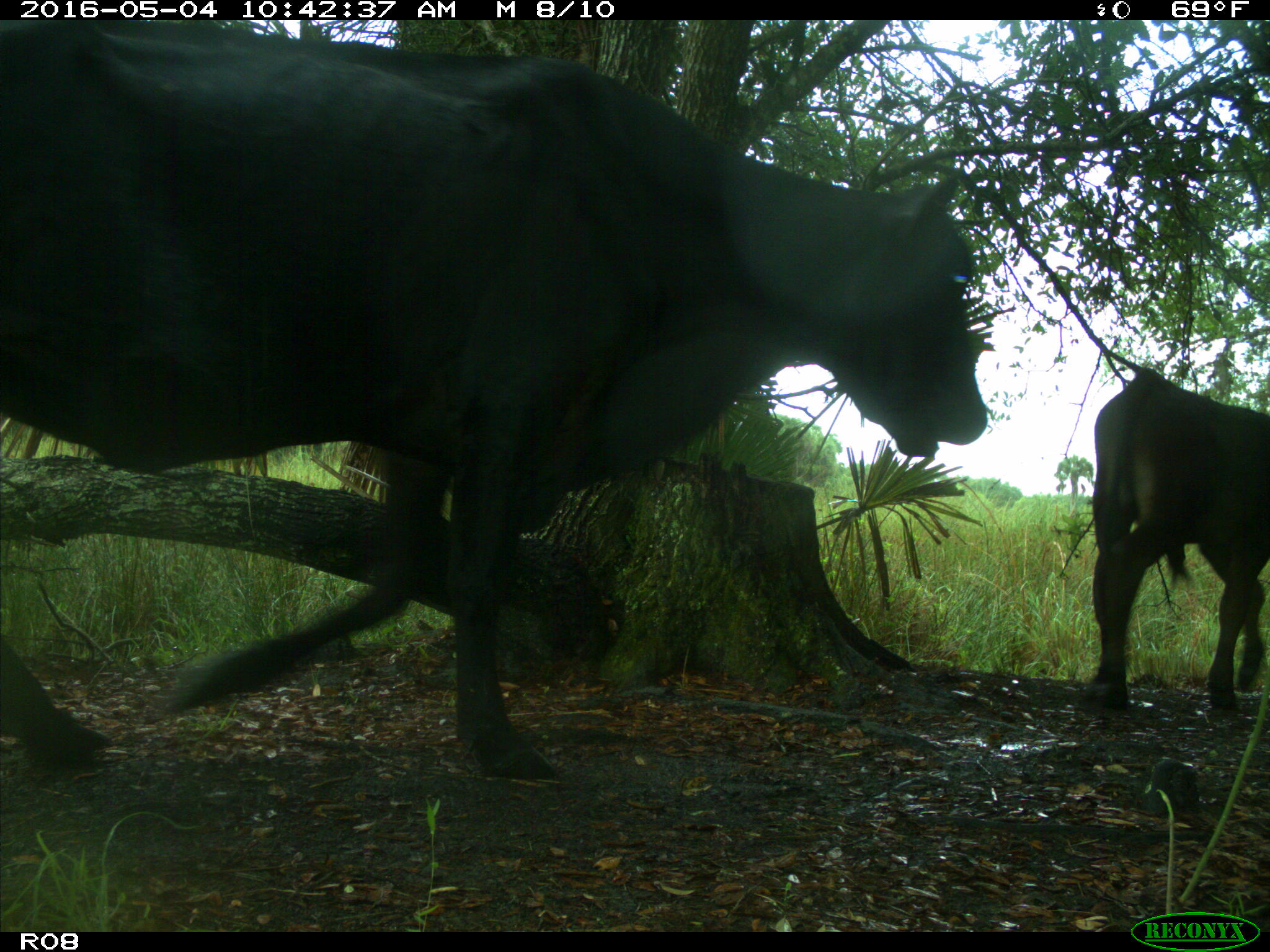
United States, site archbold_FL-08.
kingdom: Animalia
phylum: Chordata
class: Mammalia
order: Artiodactyla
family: Bovidae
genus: Bos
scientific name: Bos taurus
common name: domestic cow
Bos taurus (domestic cow).